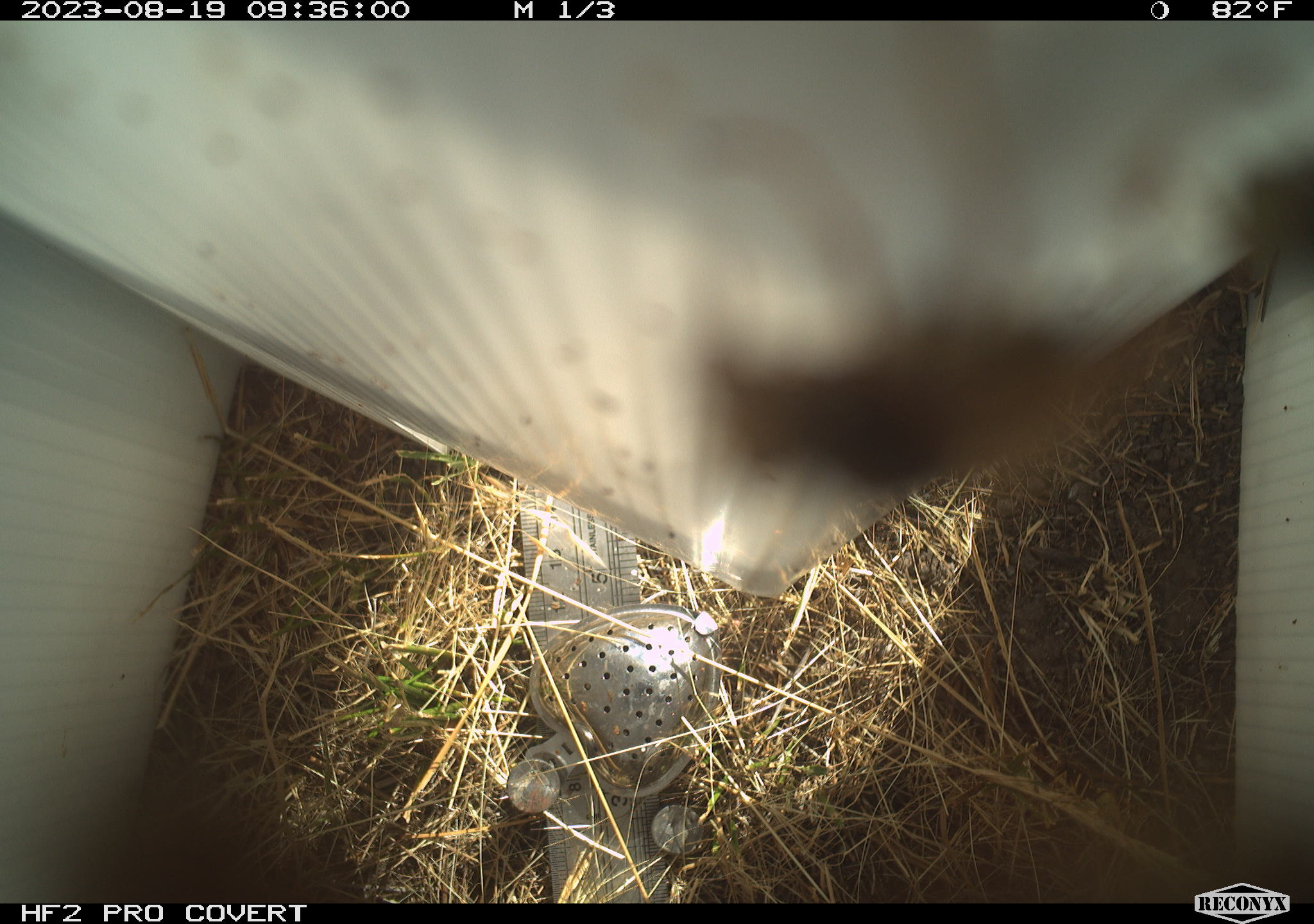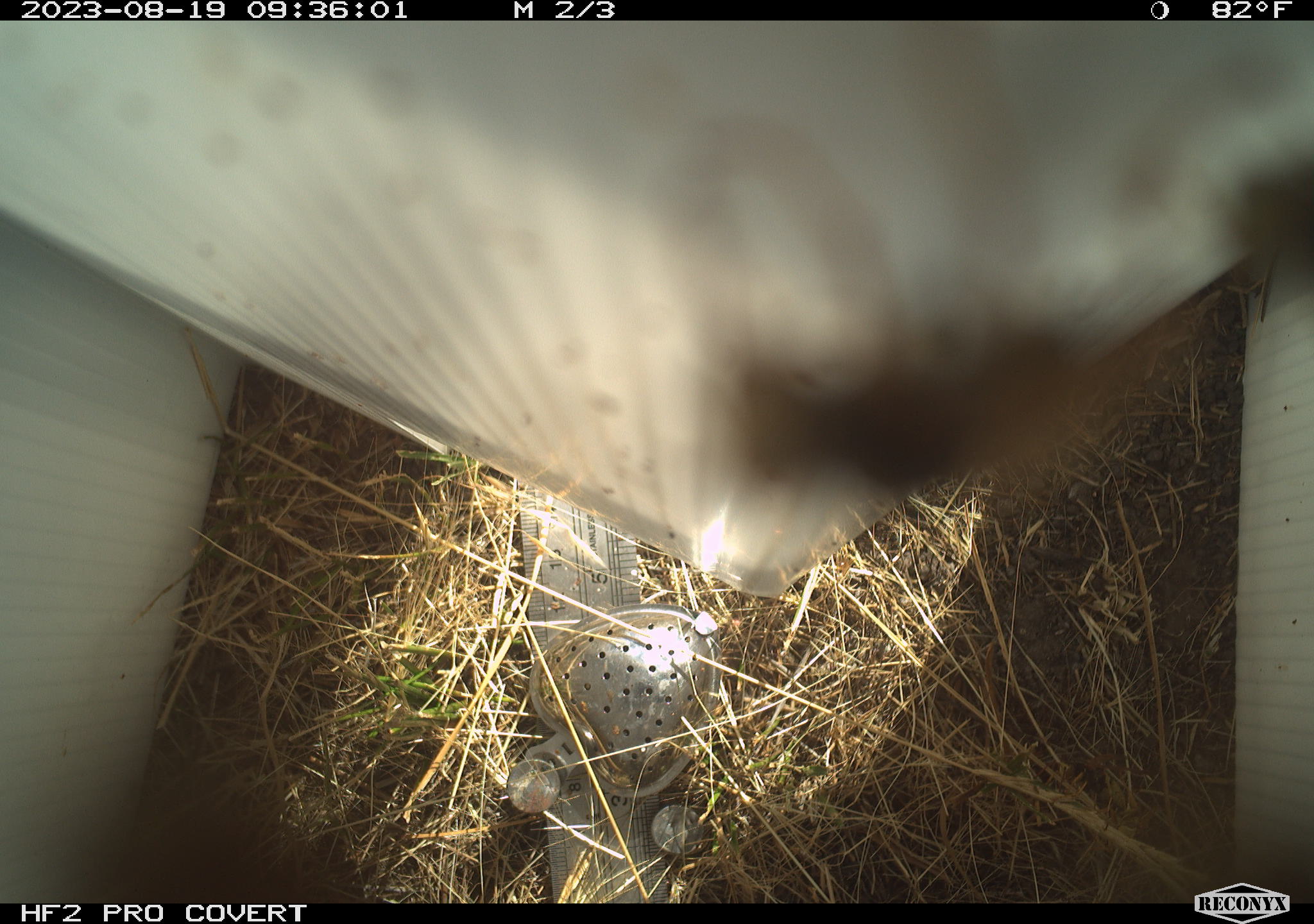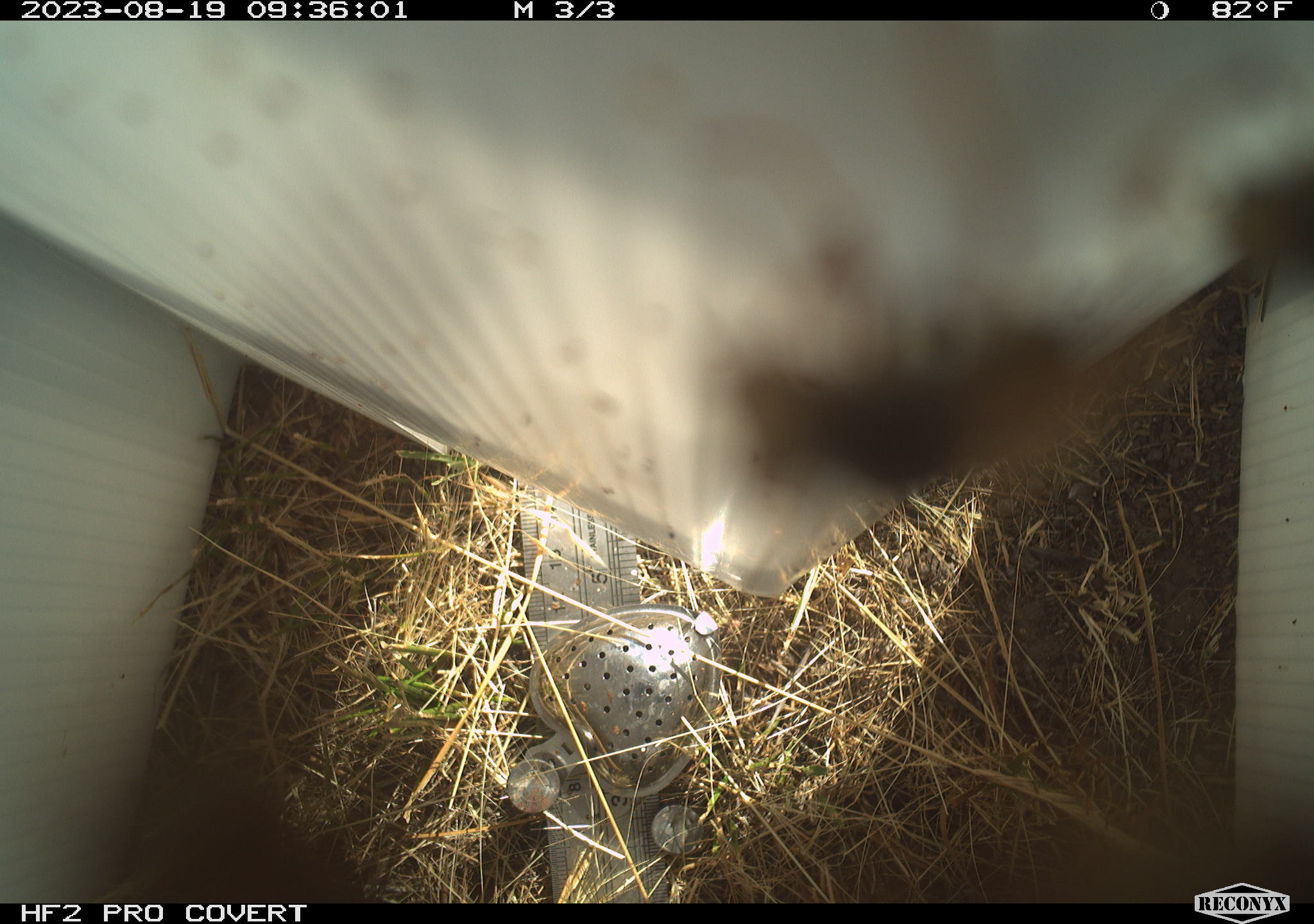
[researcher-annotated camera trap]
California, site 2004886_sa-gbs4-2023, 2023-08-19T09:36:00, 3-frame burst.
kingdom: Animalia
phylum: Arthropoda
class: Insecta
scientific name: Insecta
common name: insect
Insect (Insecta).